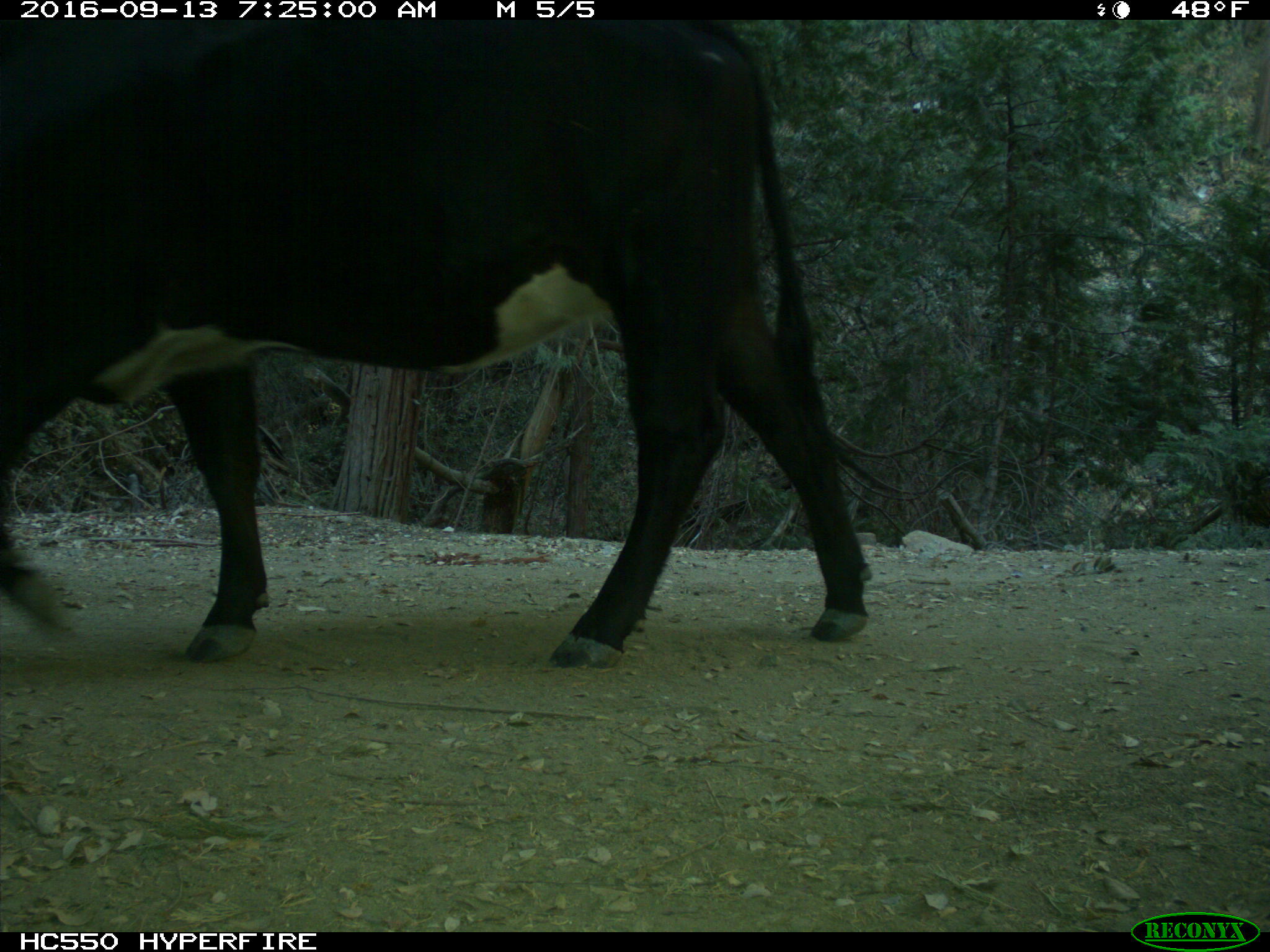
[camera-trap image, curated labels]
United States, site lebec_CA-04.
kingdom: Animalia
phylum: Chordata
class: Mammalia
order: Artiodactyla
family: Bovidae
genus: Bos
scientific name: Bos taurus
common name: domestic cow